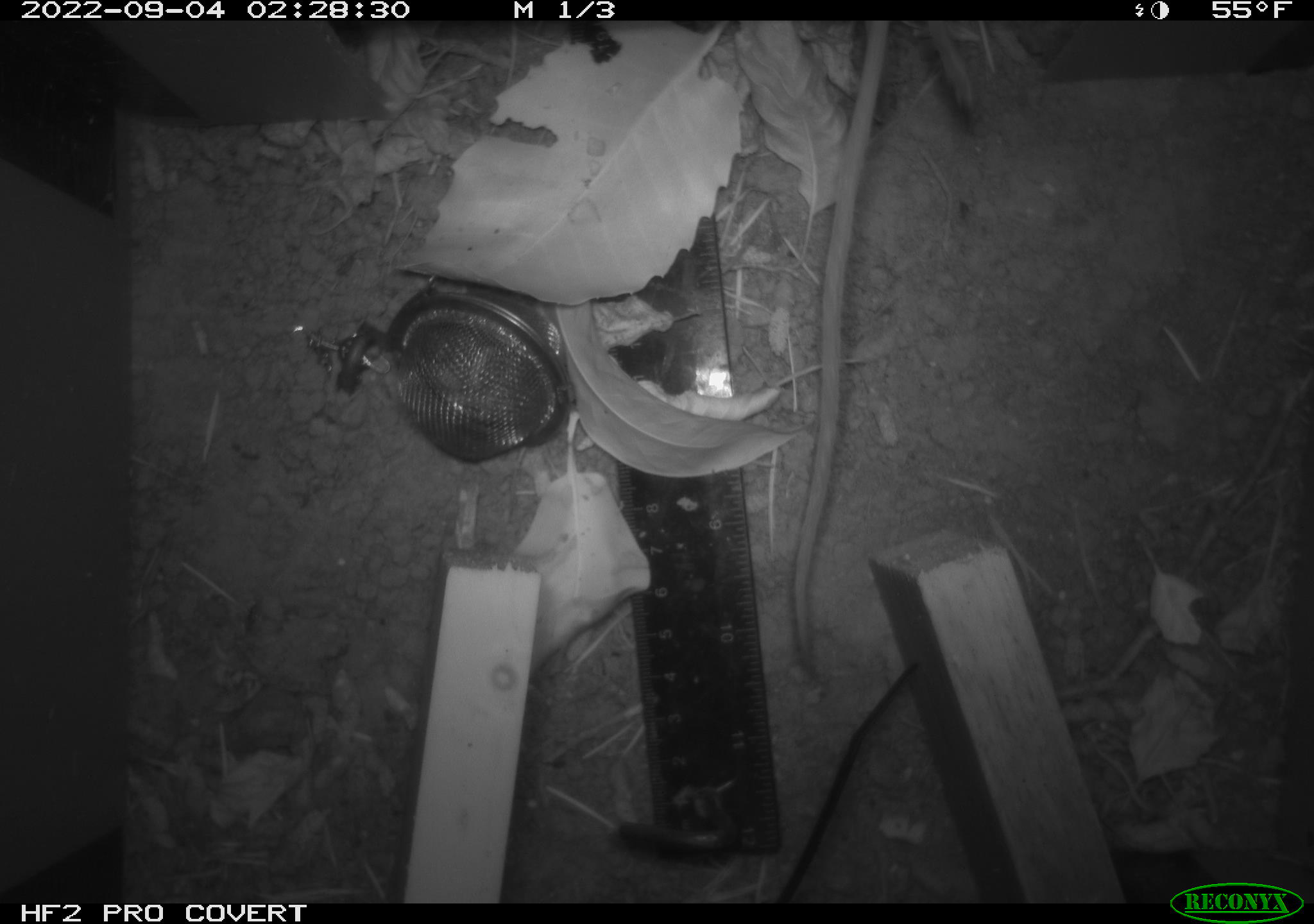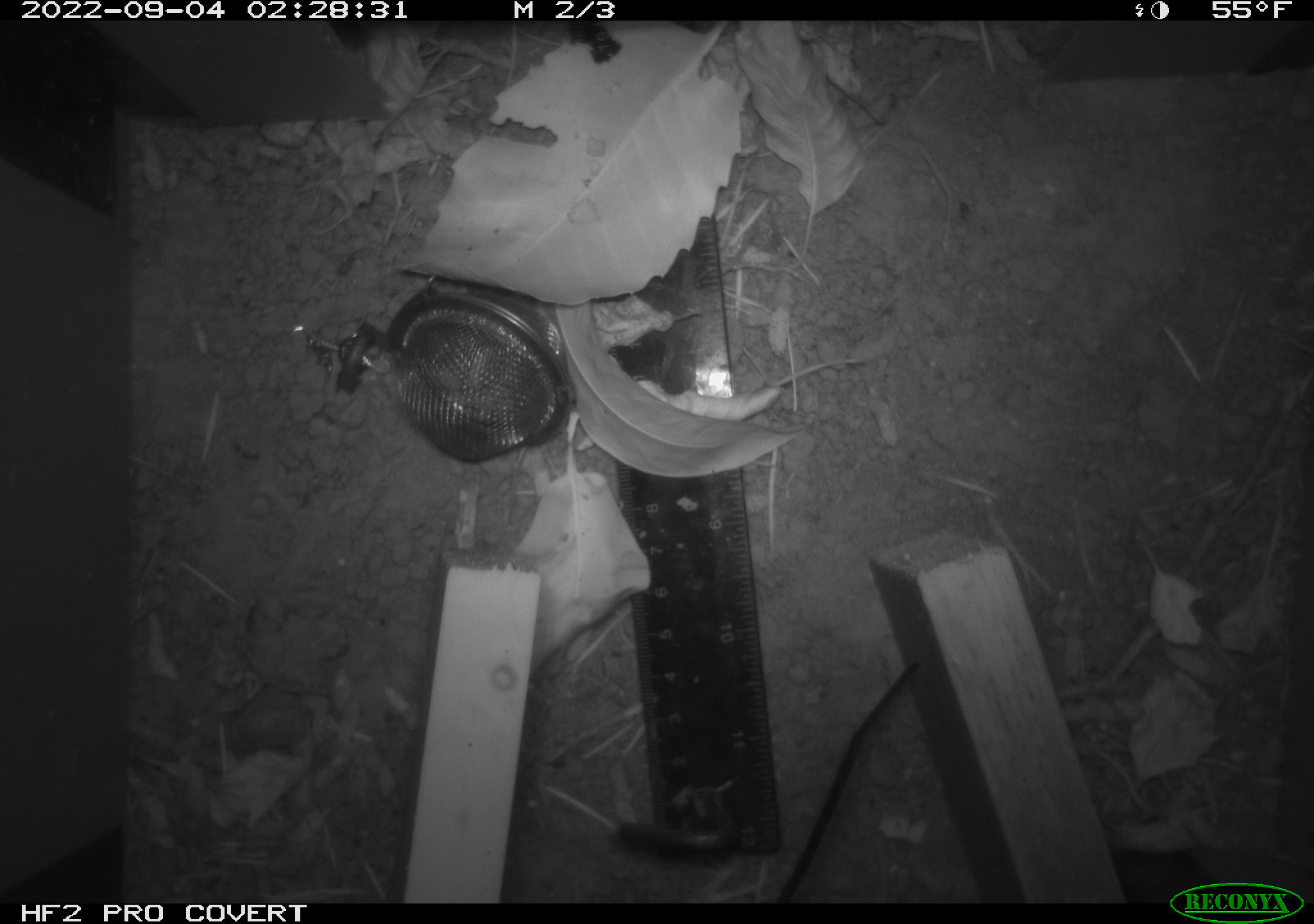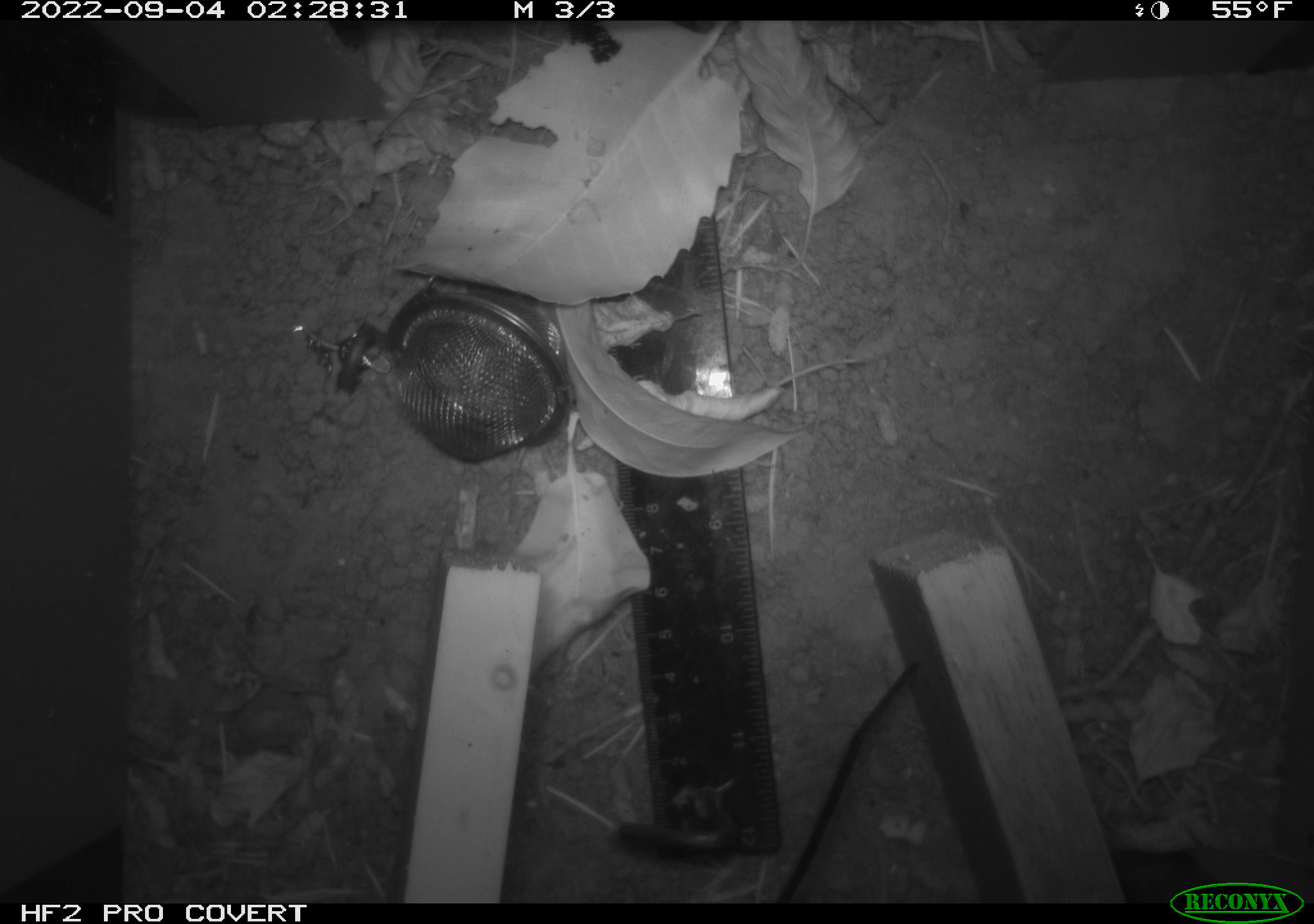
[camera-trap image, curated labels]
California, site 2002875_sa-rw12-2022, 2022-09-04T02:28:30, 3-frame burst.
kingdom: Animalia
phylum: Chordata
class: Mammalia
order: Rodentia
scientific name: Rodentia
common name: rodent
Rodent (Rodentia).